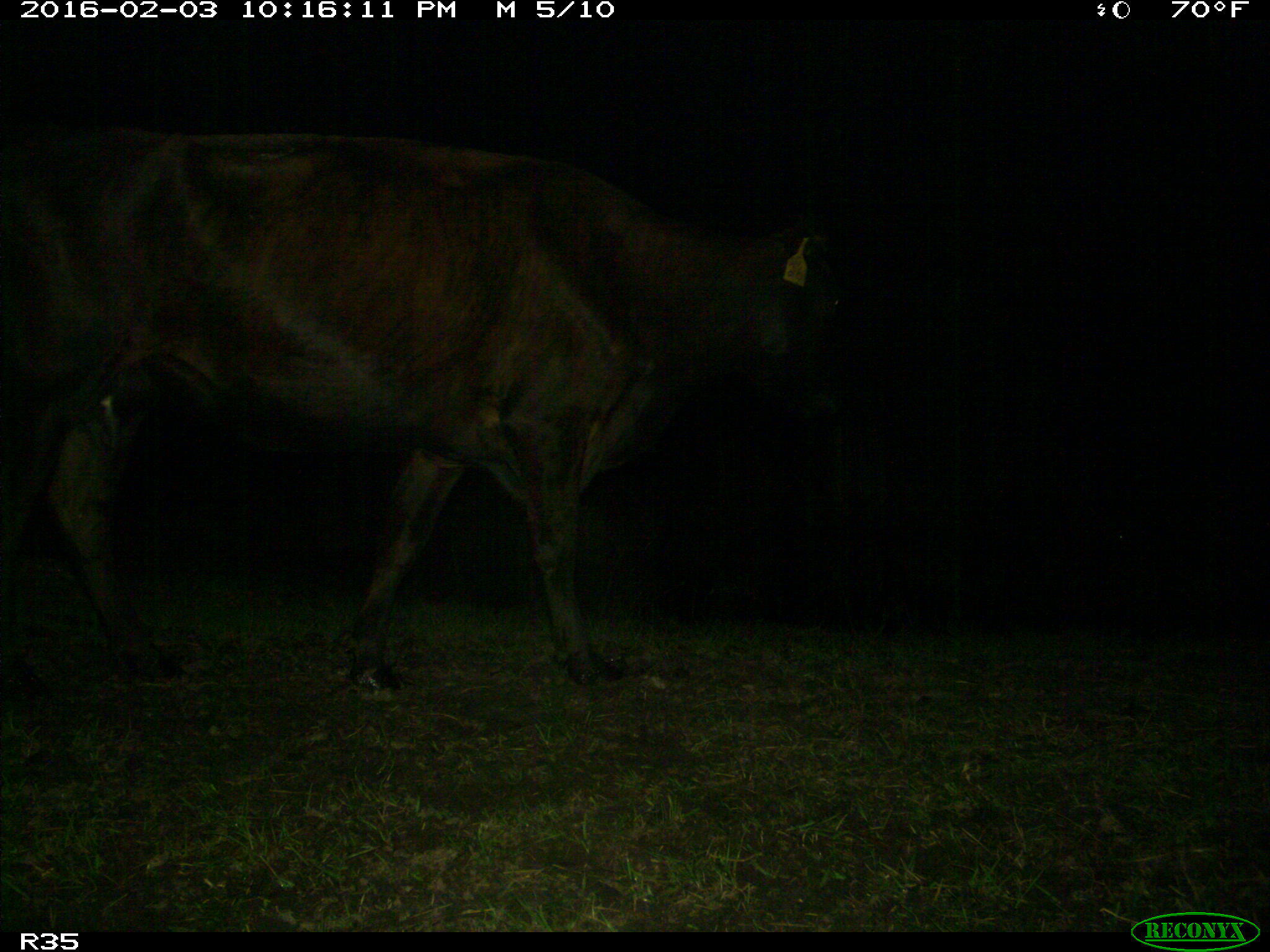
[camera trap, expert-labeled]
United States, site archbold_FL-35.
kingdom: Animalia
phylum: Chordata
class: Mammalia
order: Artiodactyla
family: Bovidae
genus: Bos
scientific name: Bos taurus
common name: domestic cow